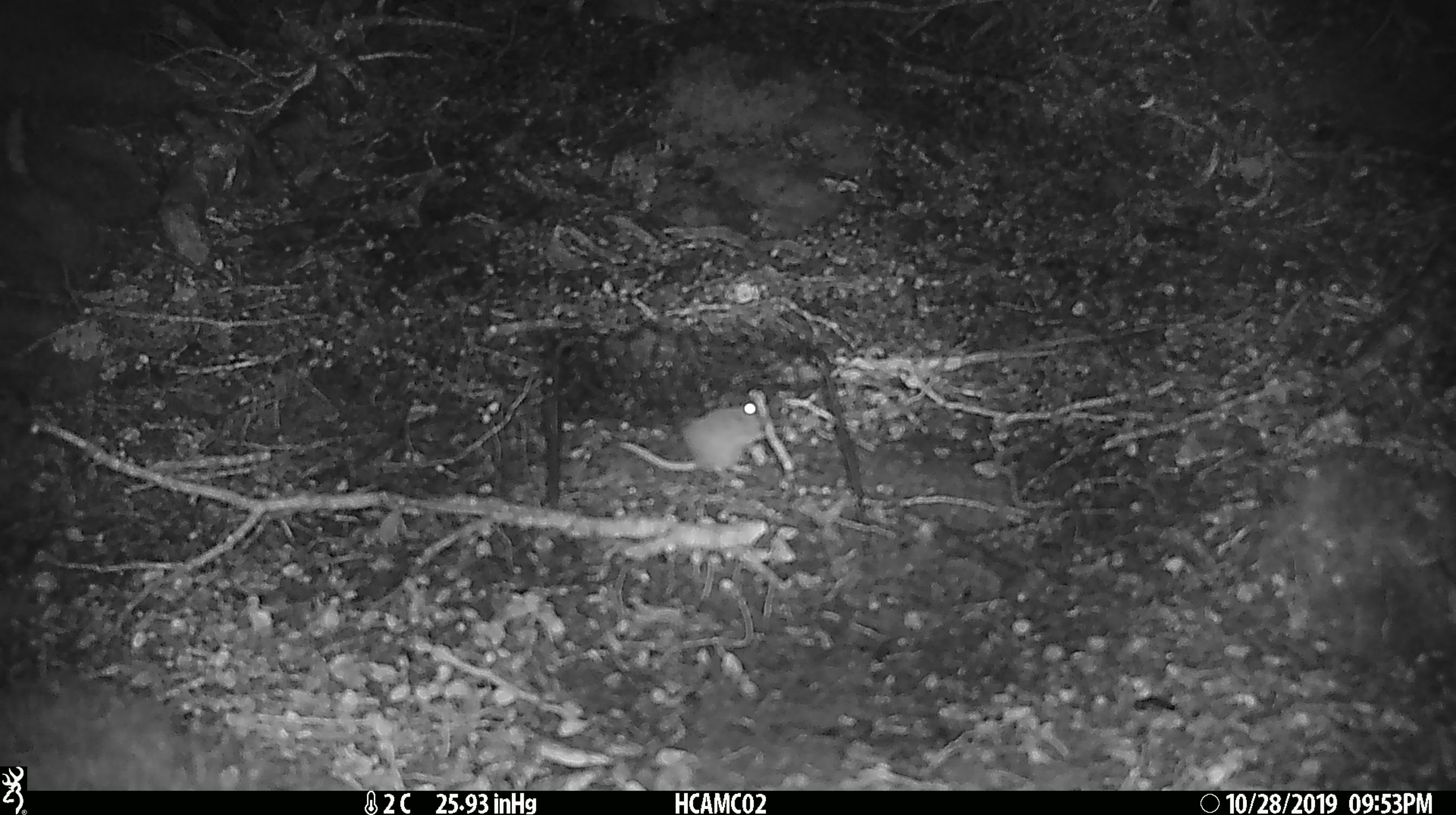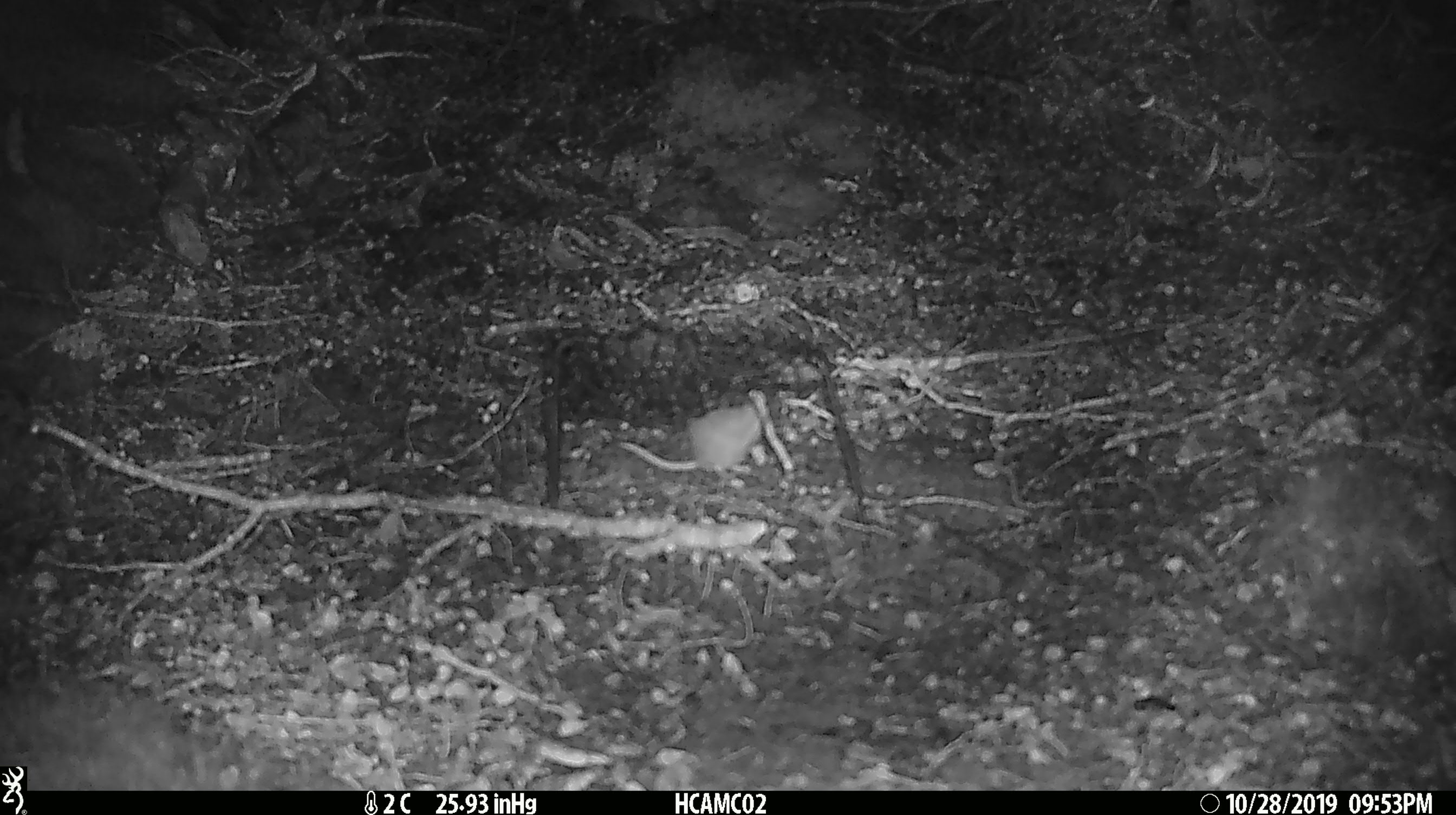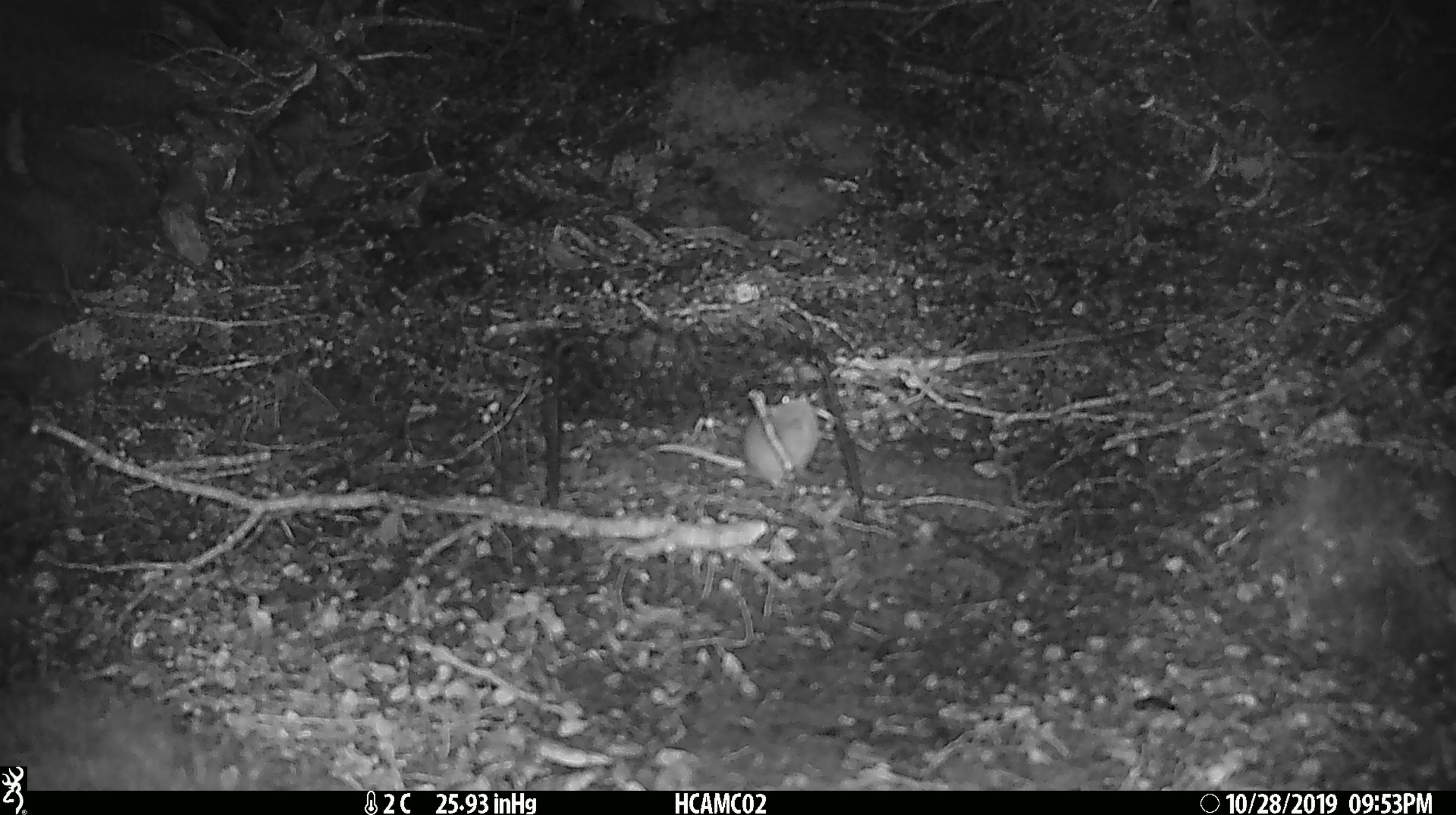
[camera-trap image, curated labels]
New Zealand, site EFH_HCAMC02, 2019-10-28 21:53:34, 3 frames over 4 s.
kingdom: Animalia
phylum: Chordata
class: Mammalia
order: Rodentia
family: Muridae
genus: Mus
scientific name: Mus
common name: mouse